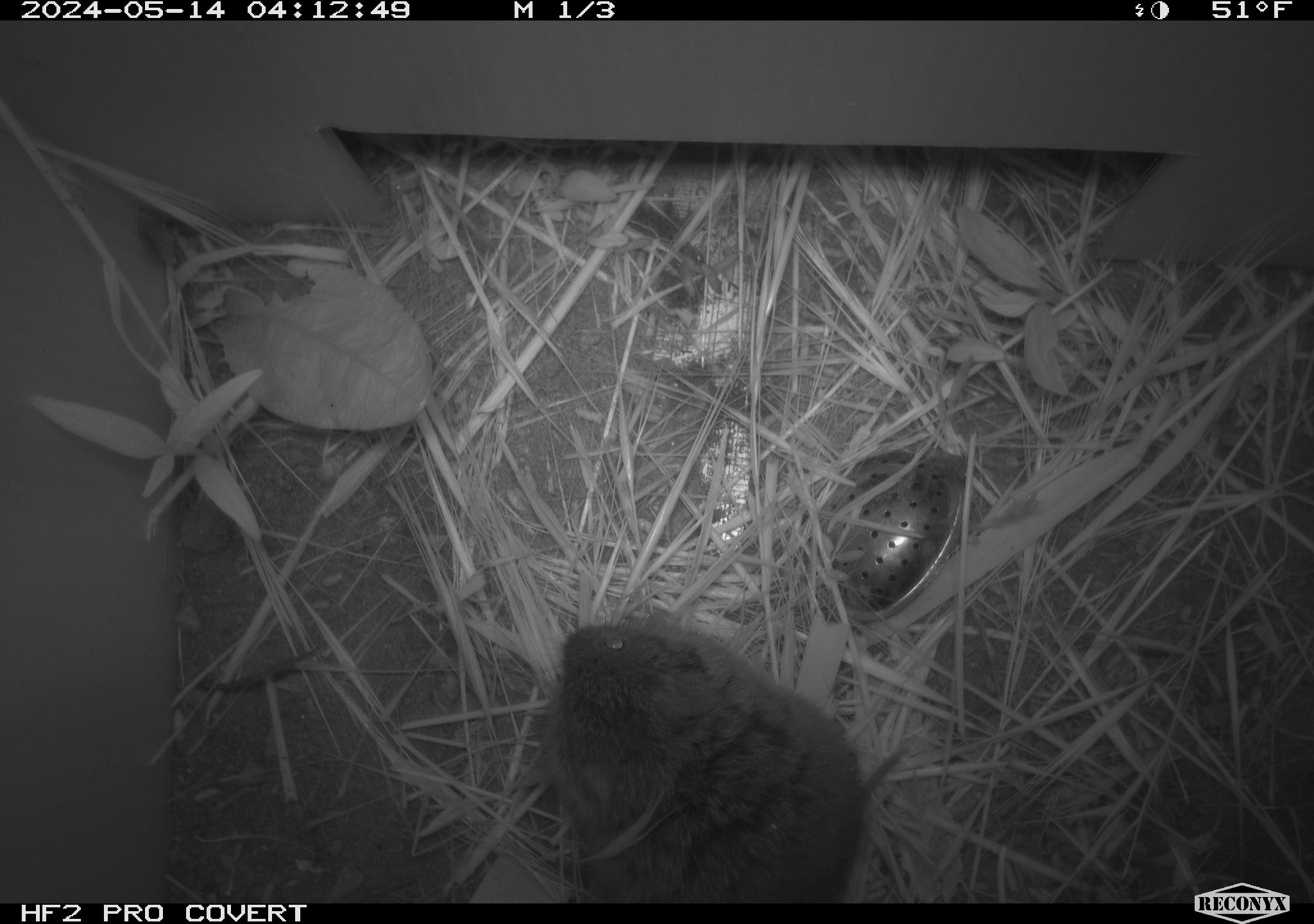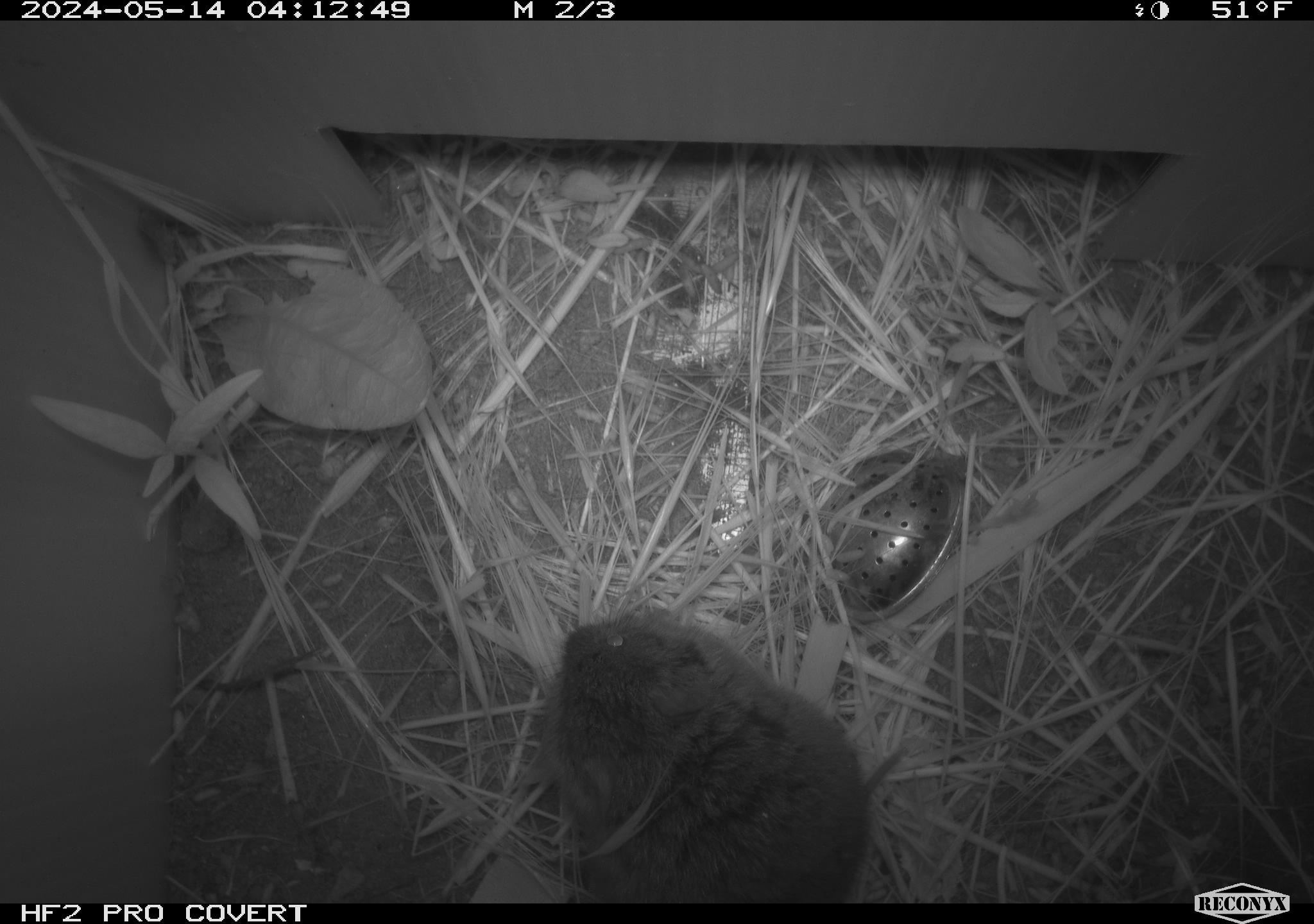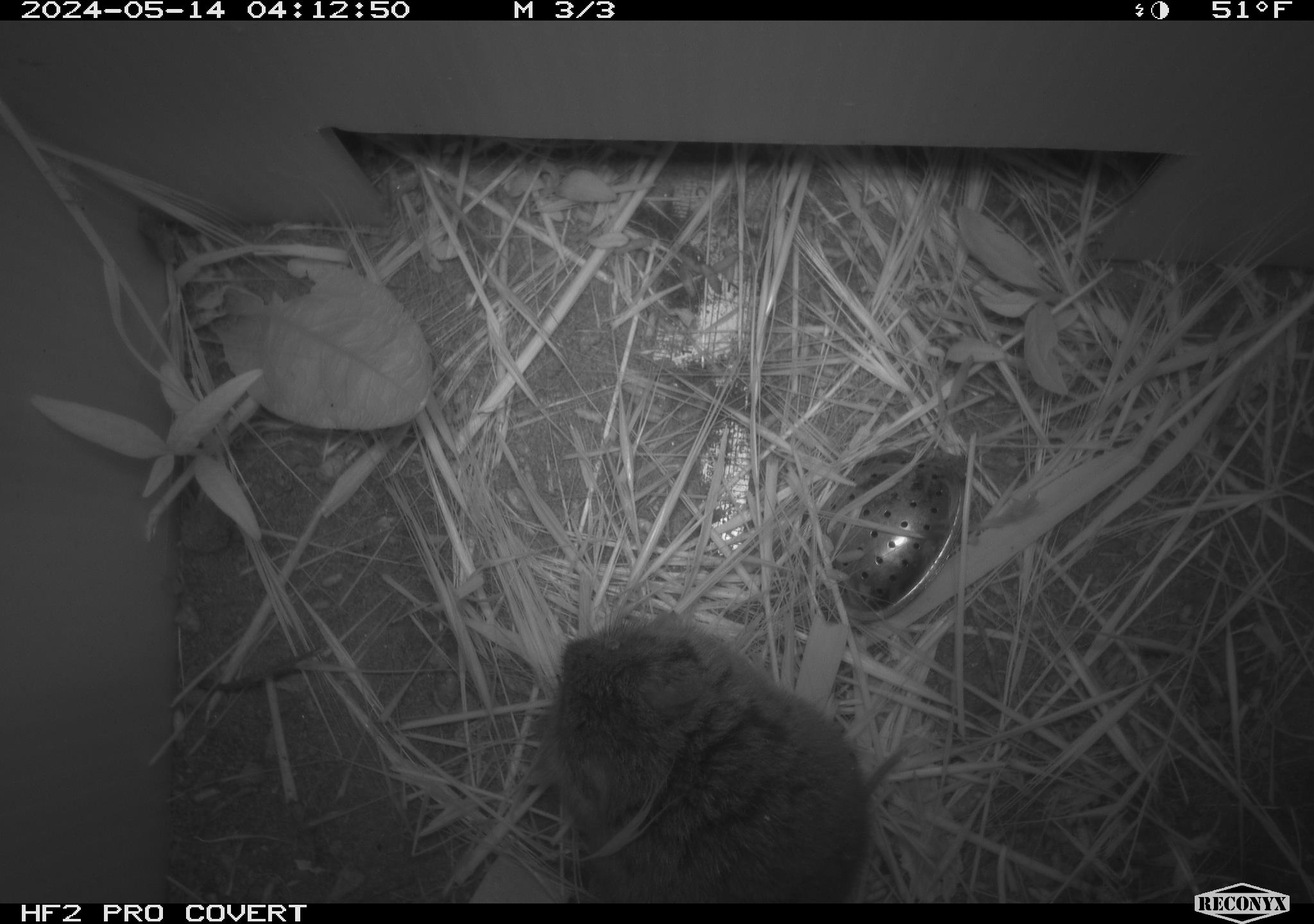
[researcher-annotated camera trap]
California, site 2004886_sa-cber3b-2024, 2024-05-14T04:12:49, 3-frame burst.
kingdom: Animalia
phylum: Chordata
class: Mammalia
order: Rodentia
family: Cricetidae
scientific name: Arvicolinae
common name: voles, lemmings, and muskrats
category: arvicolinae subfamily